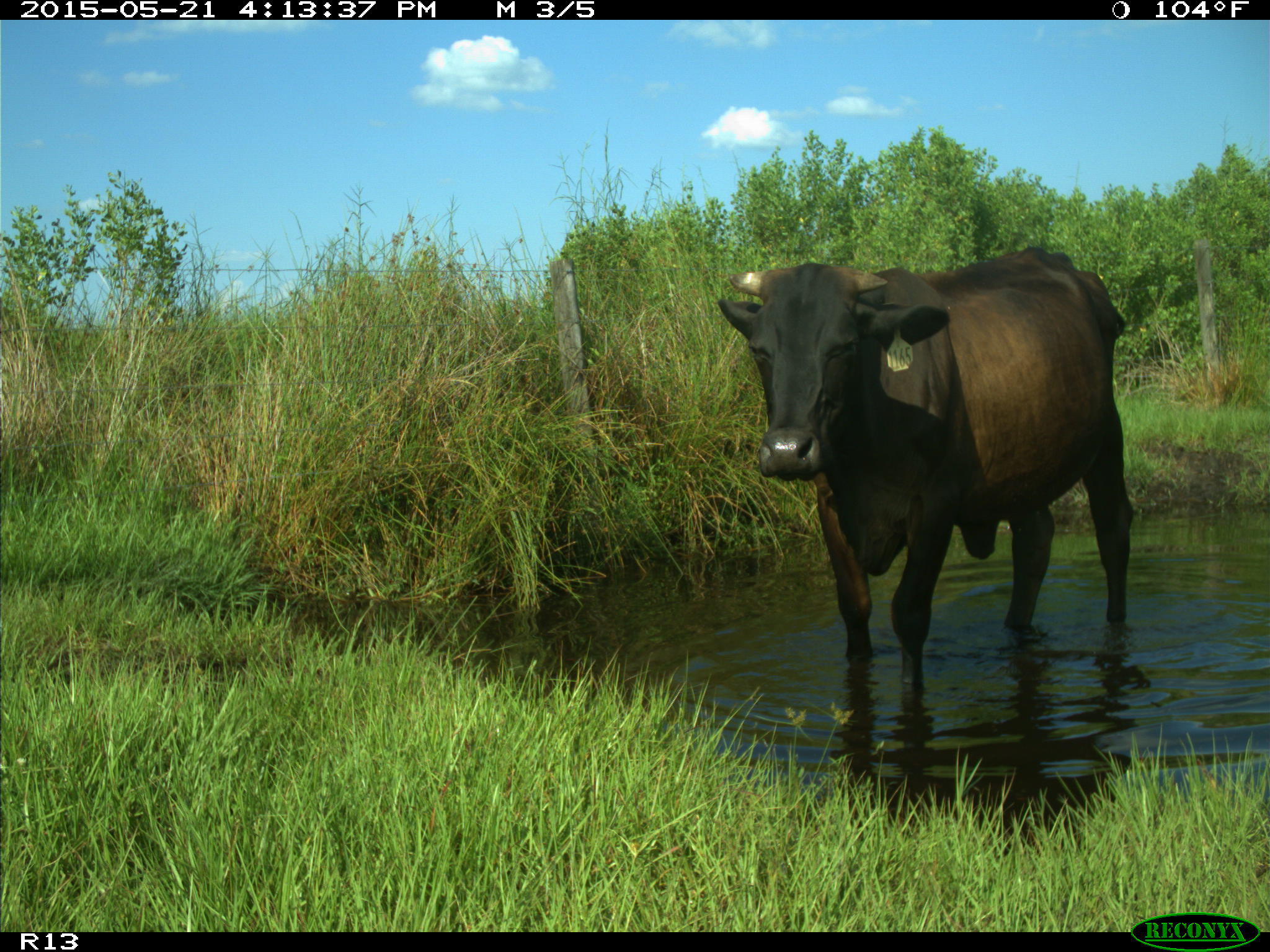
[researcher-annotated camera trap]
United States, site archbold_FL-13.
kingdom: Animalia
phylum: Chordata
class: Mammalia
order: Artiodactyla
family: Bovidae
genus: Bos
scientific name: Bos taurus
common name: domestic cow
Bos taurus (domestic cow).